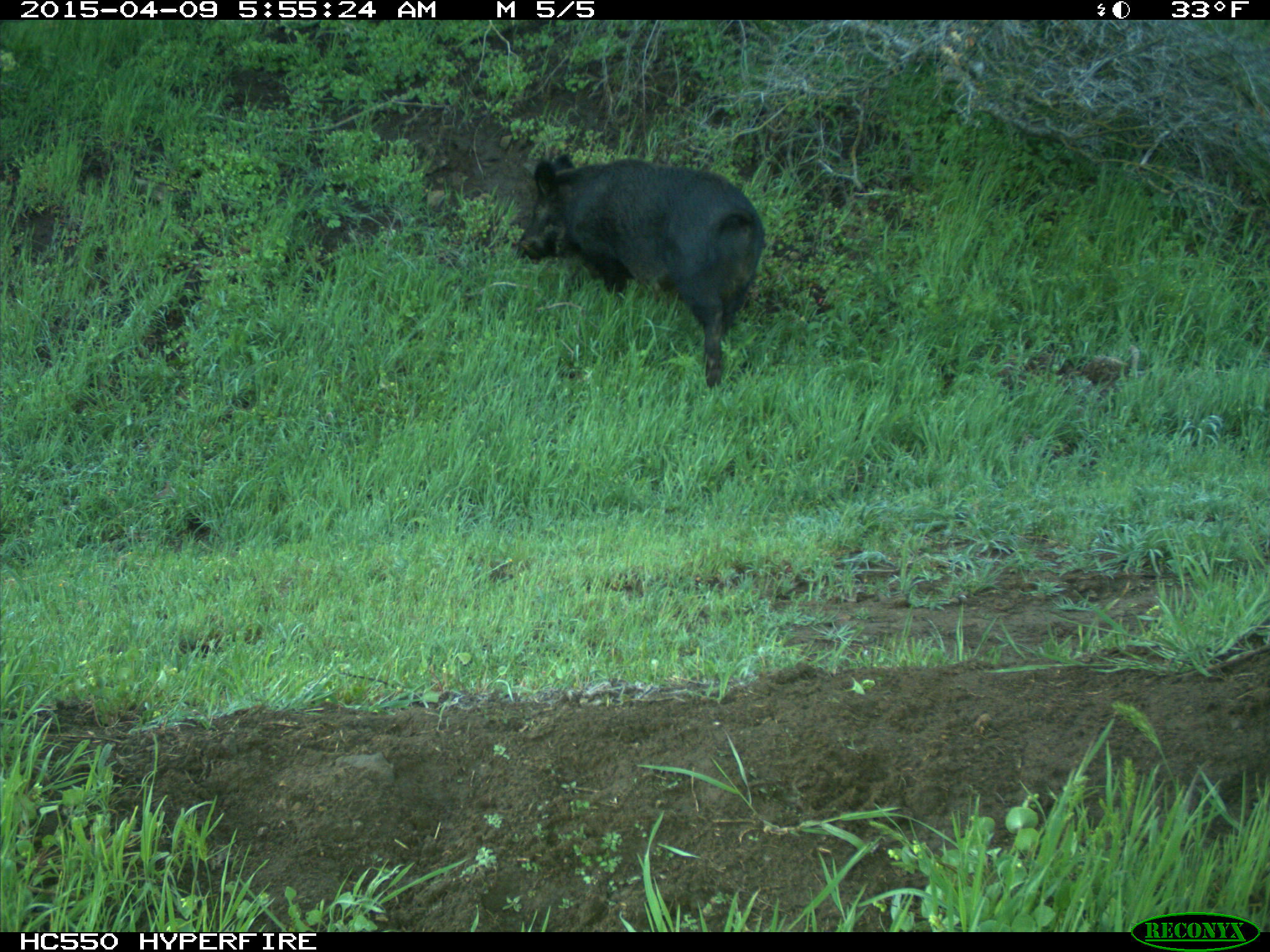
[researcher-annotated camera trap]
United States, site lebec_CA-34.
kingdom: Animalia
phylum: Chordata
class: Mammalia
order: Artiodactyla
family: Suidae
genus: Sus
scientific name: Sus scrofa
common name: wild boar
Sus scrofa (wild boar).